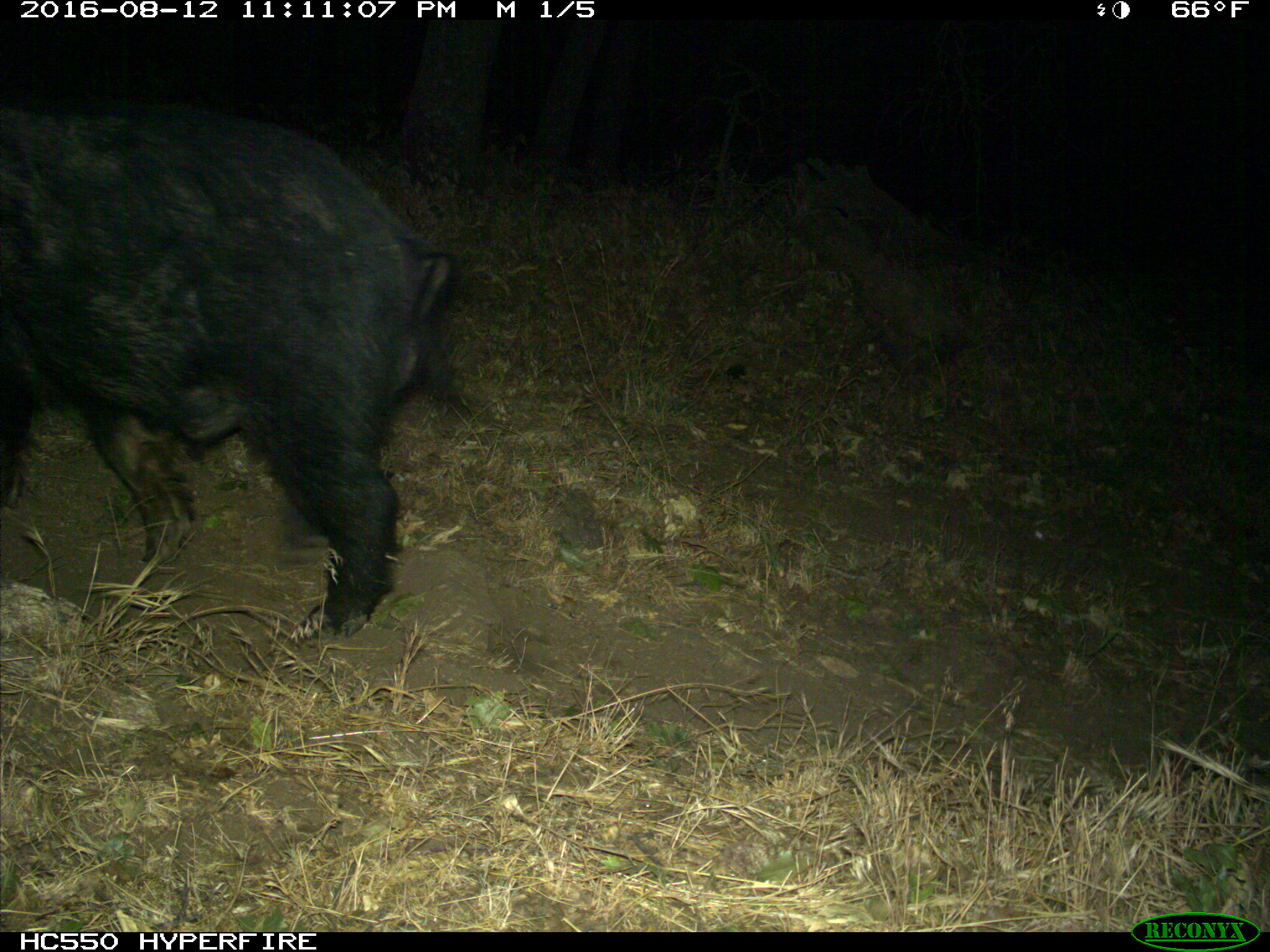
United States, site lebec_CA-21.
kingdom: Animalia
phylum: Chordata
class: Mammalia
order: Artiodactyla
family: Suidae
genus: Sus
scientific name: Sus scrofa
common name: wild boar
Sus scrofa (wild boar).